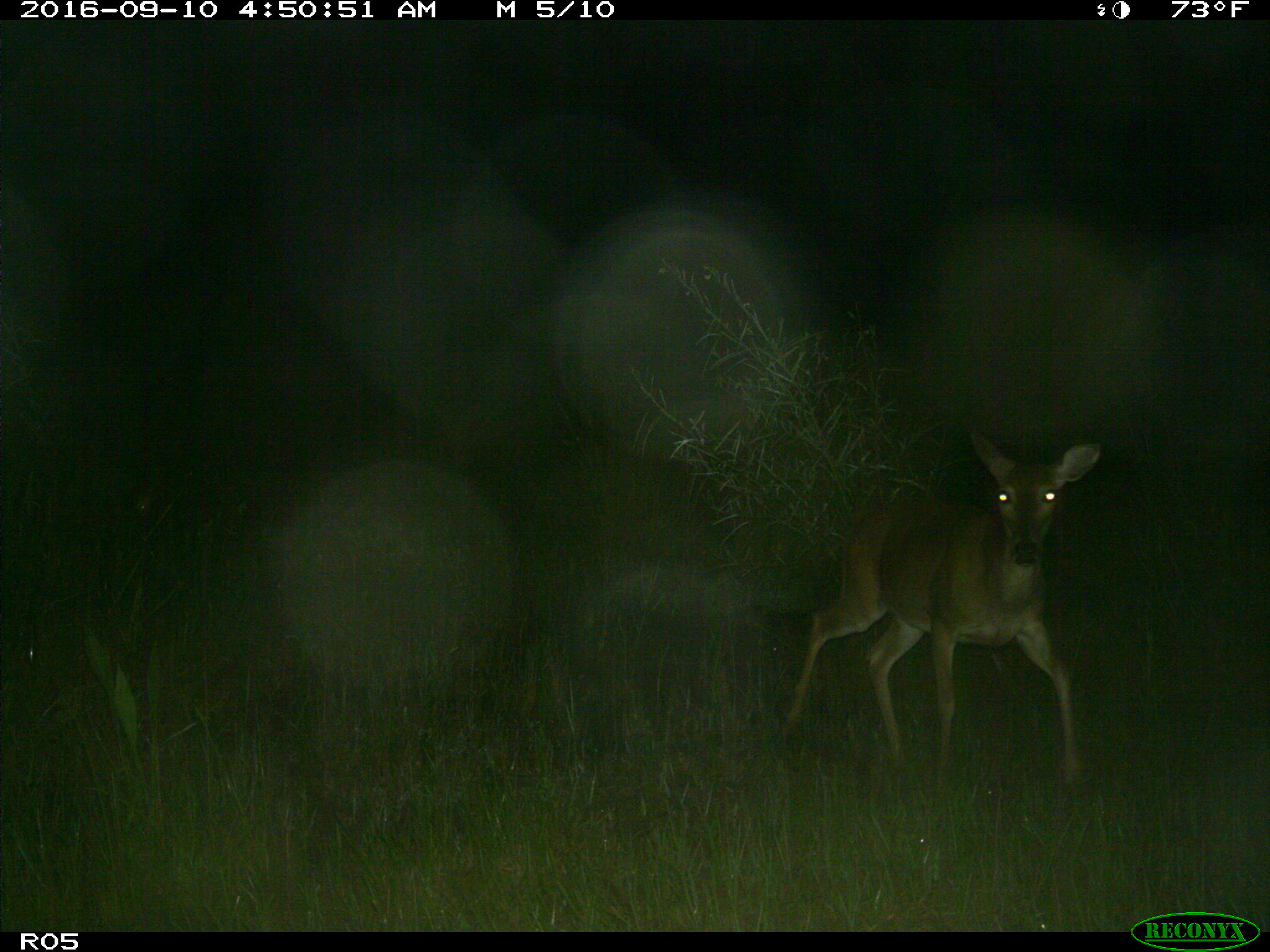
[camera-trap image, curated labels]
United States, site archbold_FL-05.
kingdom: Animalia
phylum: Chordata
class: Mammalia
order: Artiodactyla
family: Cervidae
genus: Odocoileus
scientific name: Odocoileus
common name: deer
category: unidentified deer